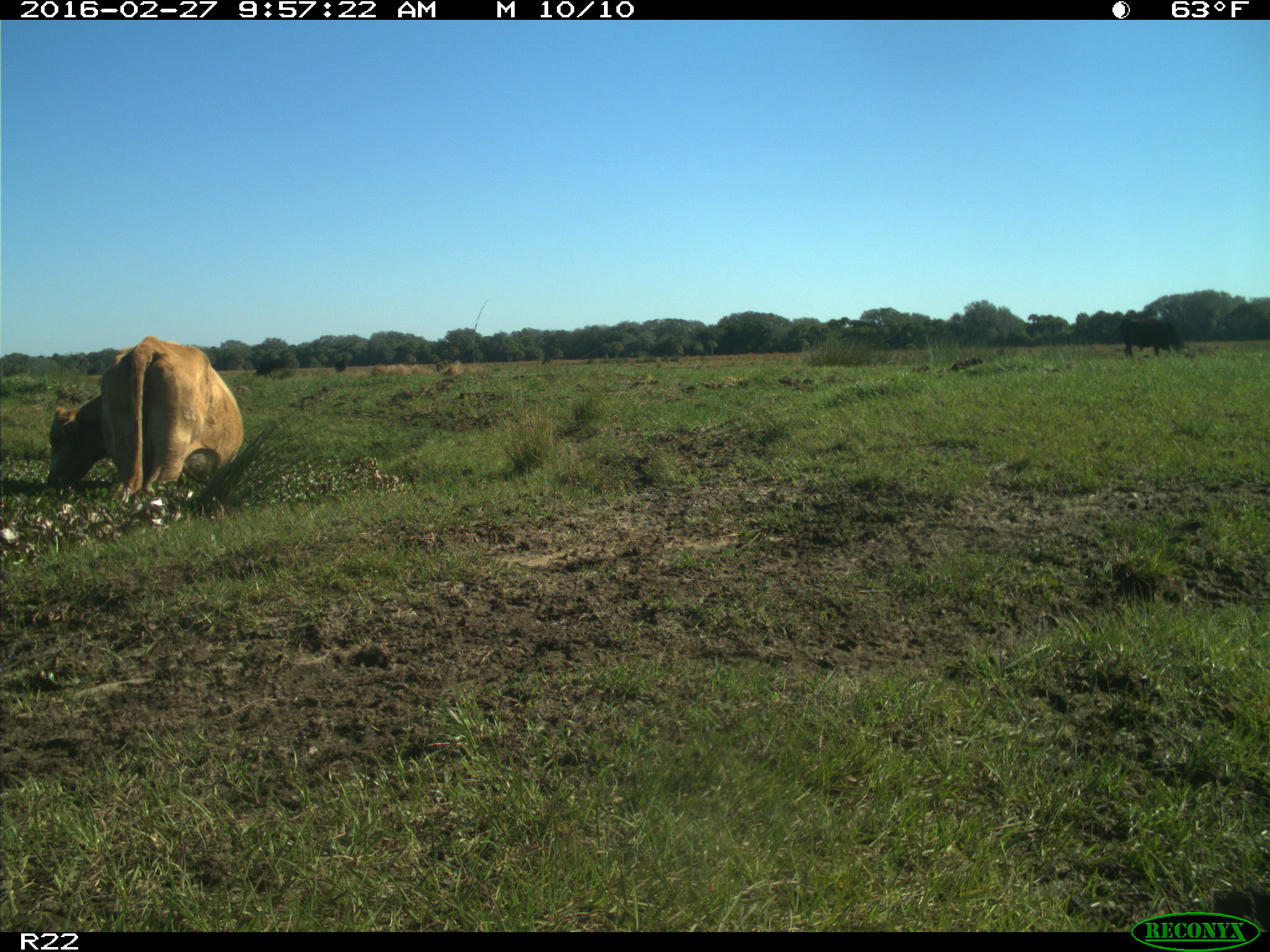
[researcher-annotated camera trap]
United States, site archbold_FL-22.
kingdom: Animalia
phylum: Chordata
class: Mammalia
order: Artiodactyla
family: Bovidae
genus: Bos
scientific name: Bos taurus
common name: domestic cow